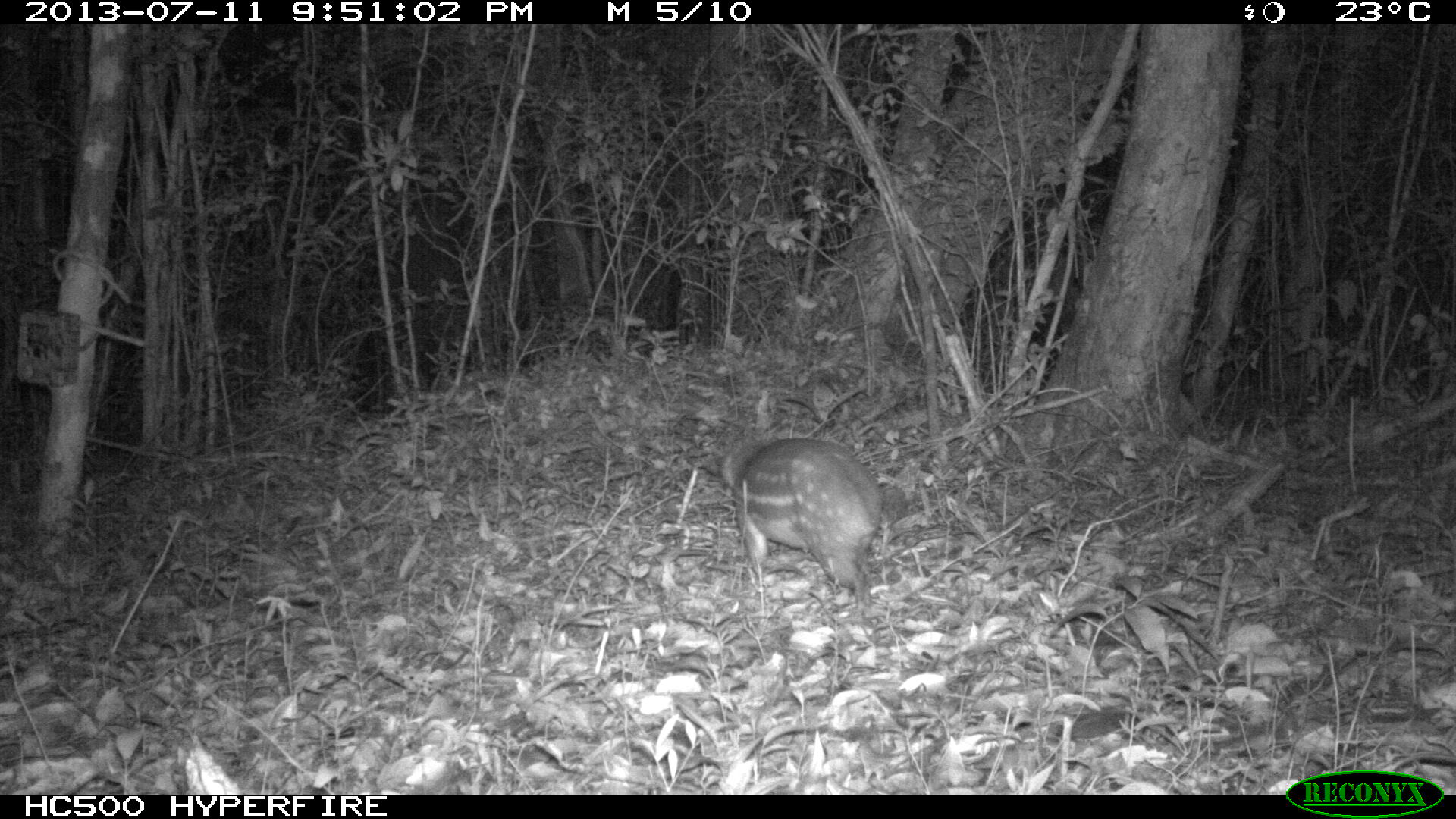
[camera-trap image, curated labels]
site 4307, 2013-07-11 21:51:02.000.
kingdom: Animalia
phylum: Chordata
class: Mammalia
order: Rodentia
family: Cuniculidae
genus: Cuniculus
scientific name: Cuniculus paca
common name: lowland paca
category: agouti paca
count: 1